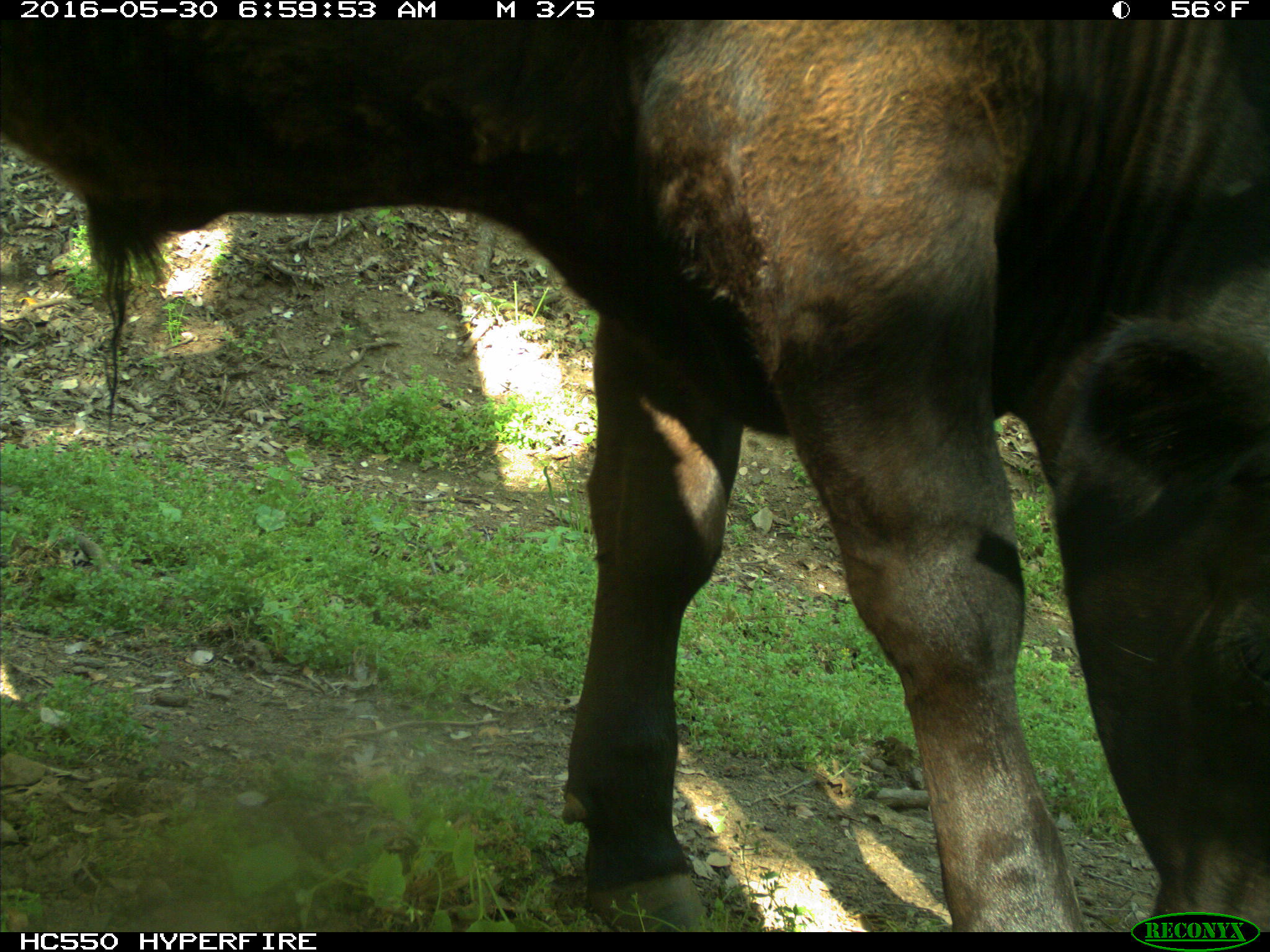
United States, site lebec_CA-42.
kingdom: Animalia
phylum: Chordata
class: Mammalia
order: Artiodactyla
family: Bovidae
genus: Bos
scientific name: Bos taurus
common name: domestic cow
Bos taurus (domestic cow).